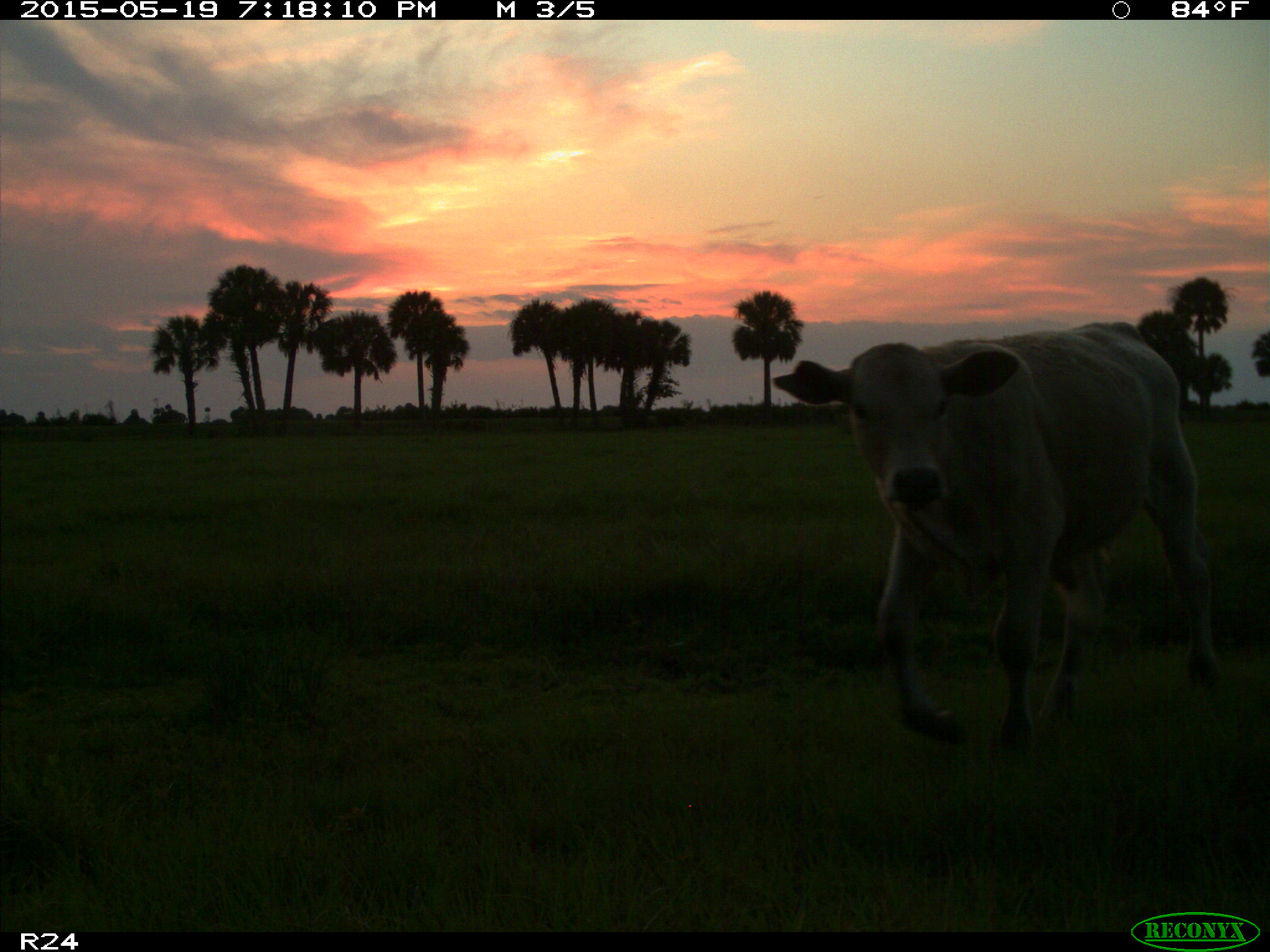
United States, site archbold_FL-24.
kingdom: Animalia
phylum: Chordata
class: Mammalia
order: Artiodactyla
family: Bovidae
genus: Bos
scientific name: Bos taurus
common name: domestic cow